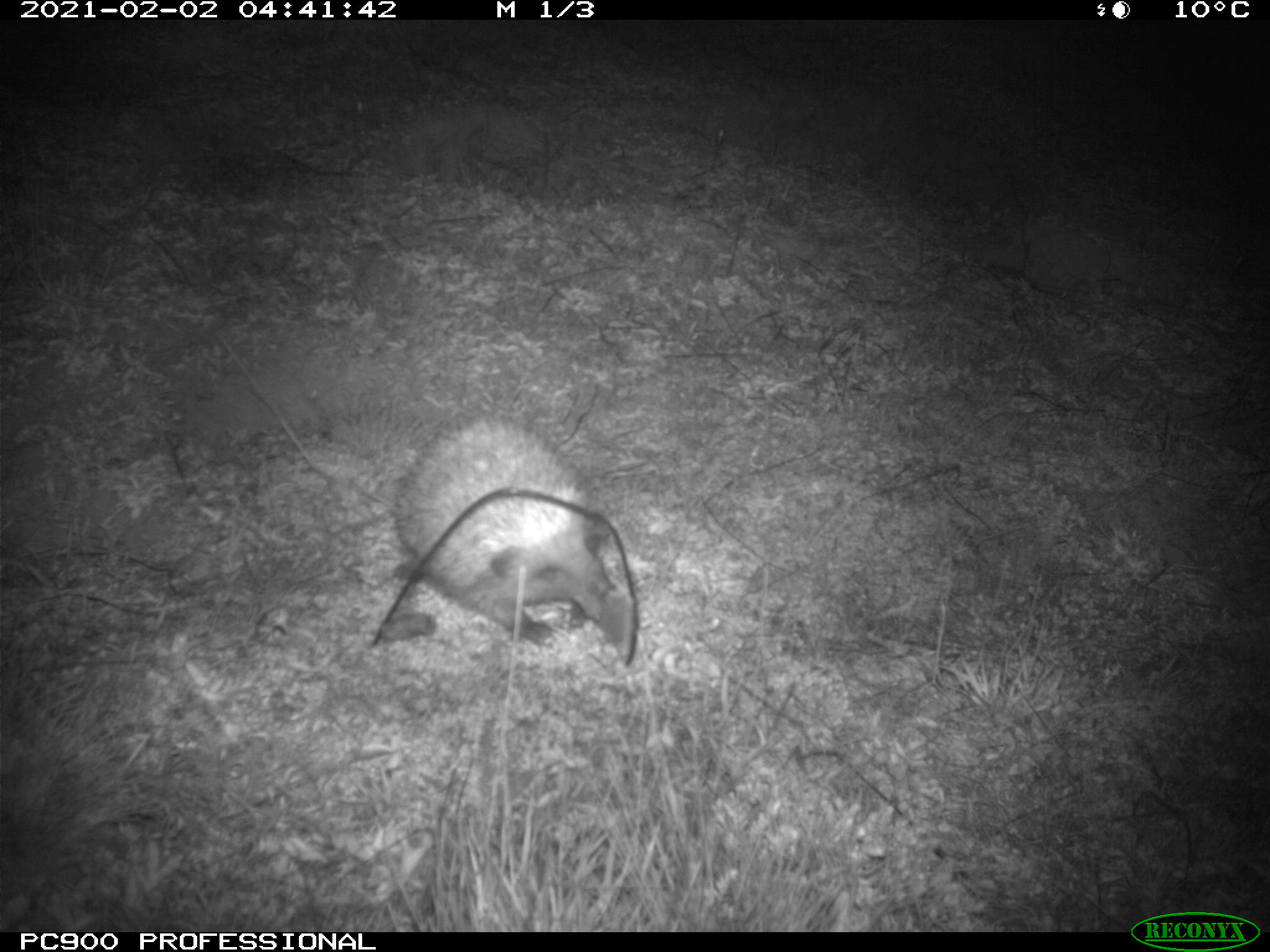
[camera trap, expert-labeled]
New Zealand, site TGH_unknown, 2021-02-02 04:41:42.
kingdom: Animalia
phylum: Chordata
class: Mammalia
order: Eulipotyphla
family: Erinaceidae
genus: Erinaceus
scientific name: Erinaceus europaeus europaeus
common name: european hedgehog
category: hedgehog